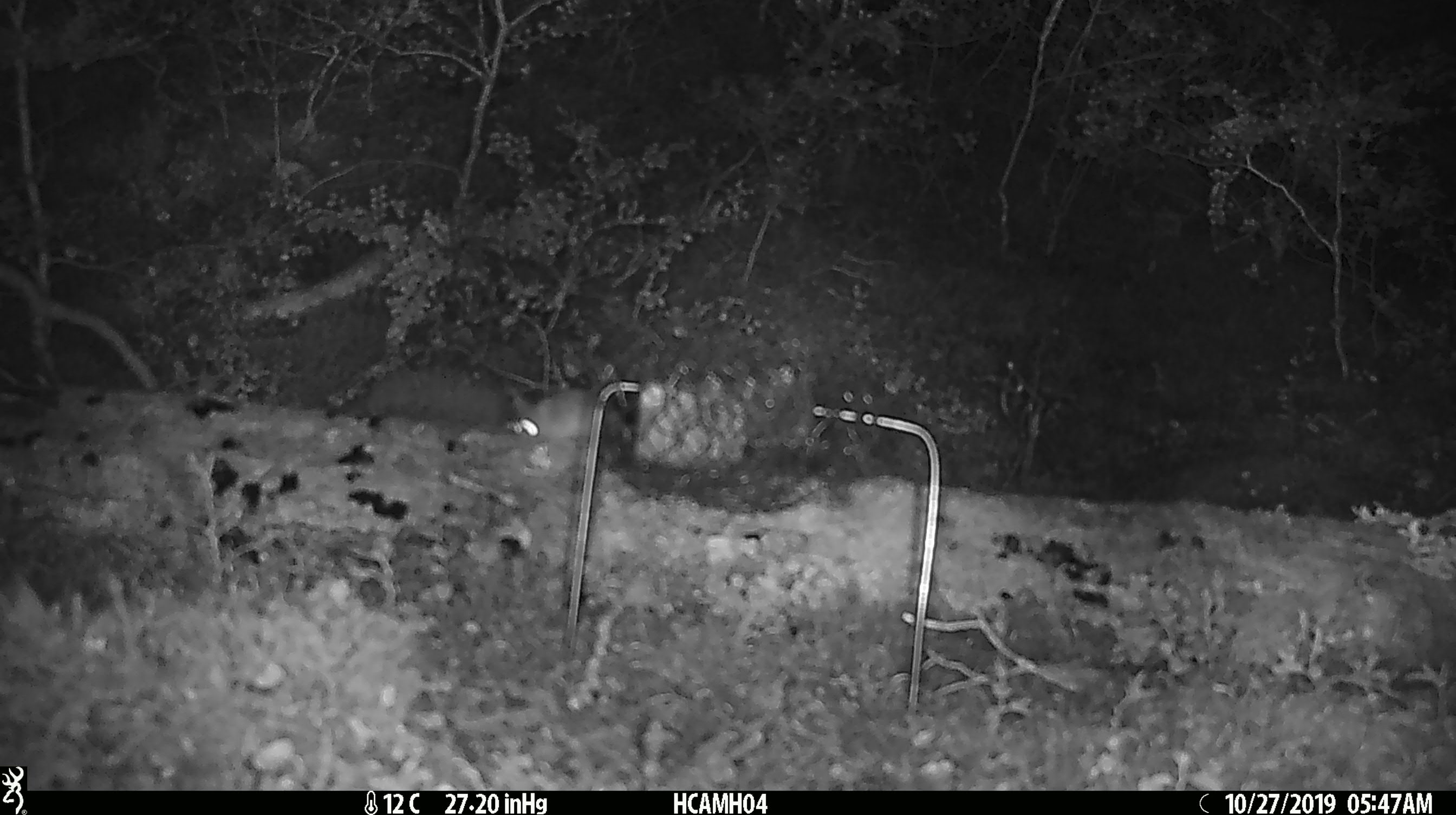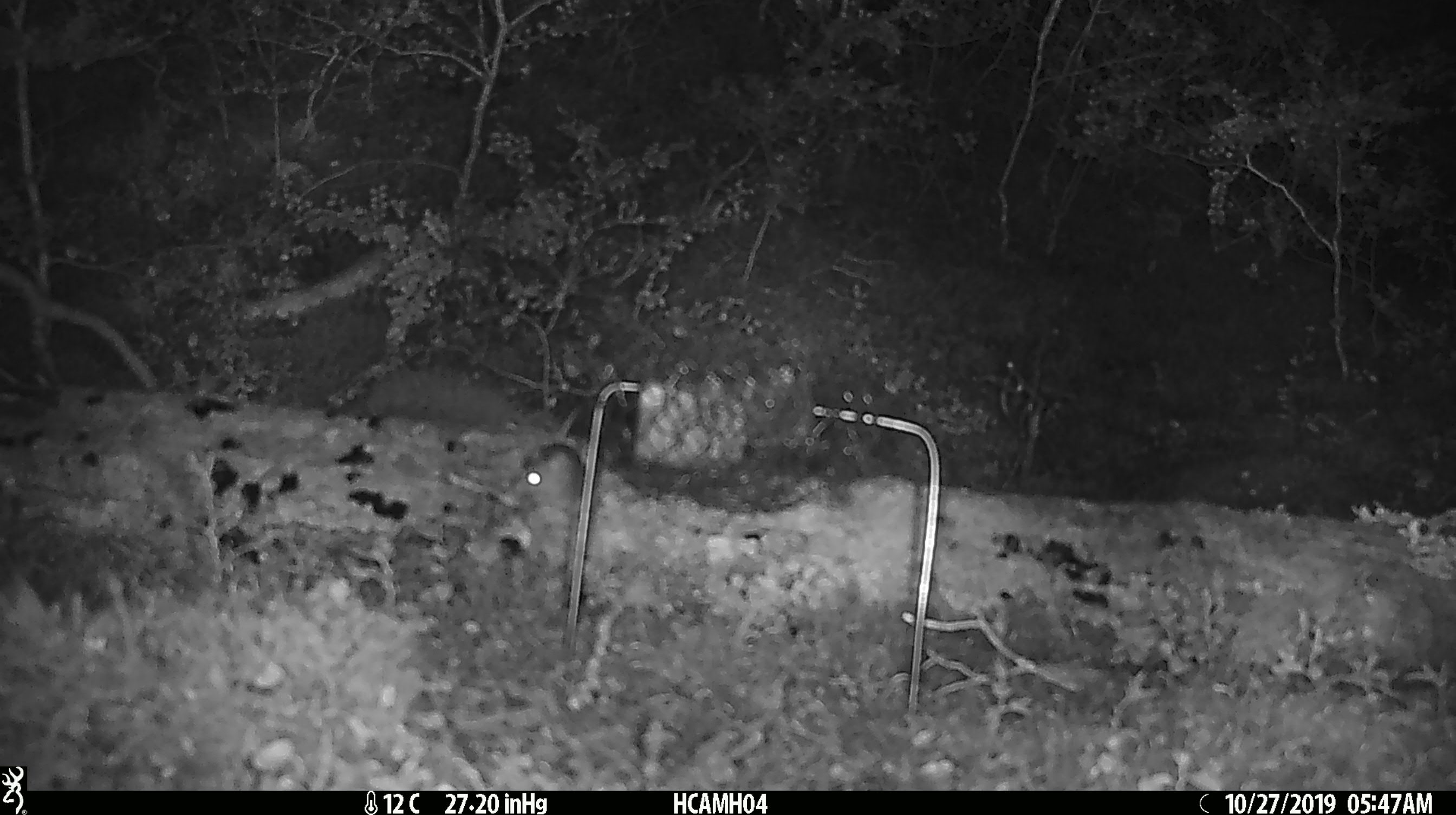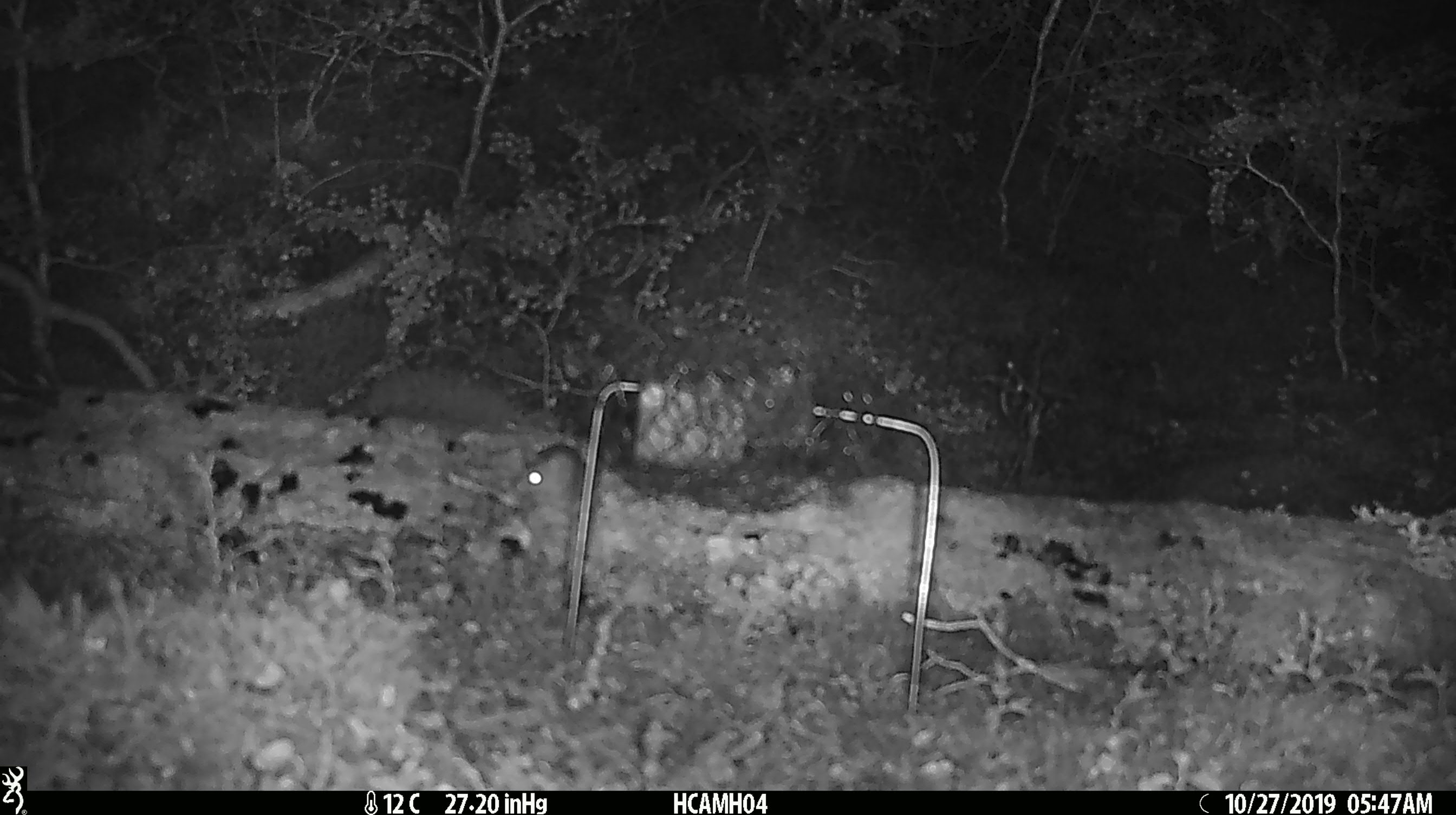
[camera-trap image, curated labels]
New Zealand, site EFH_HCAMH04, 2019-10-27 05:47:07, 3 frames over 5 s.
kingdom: Animalia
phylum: Chordata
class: Mammalia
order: Rodentia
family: Muridae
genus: Mus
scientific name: Mus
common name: mouse